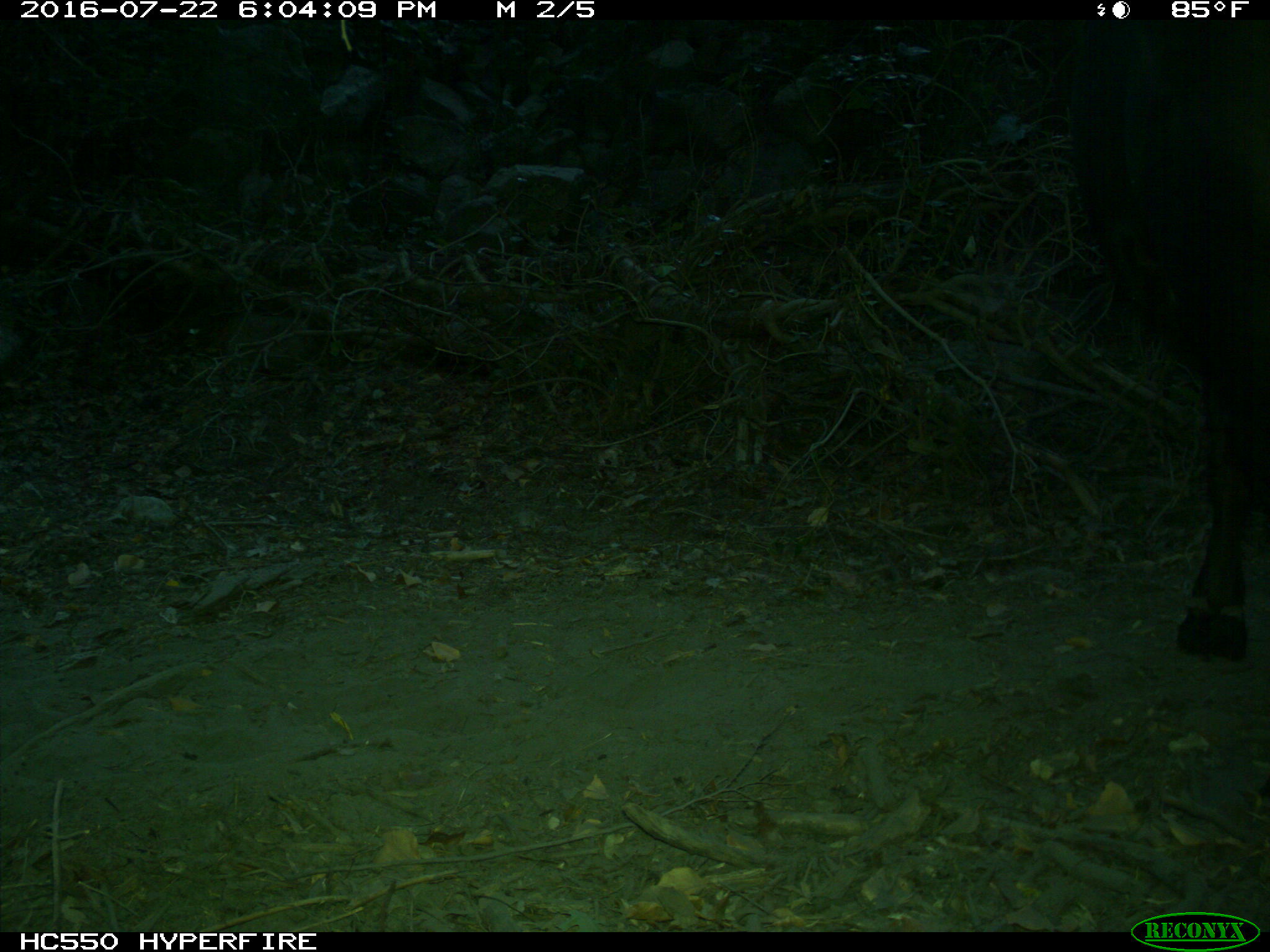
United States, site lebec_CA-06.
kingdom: Animalia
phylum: Chordata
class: Mammalia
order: Artiodactyla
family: Bovidae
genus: Bos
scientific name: Bos taurus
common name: domestic cow